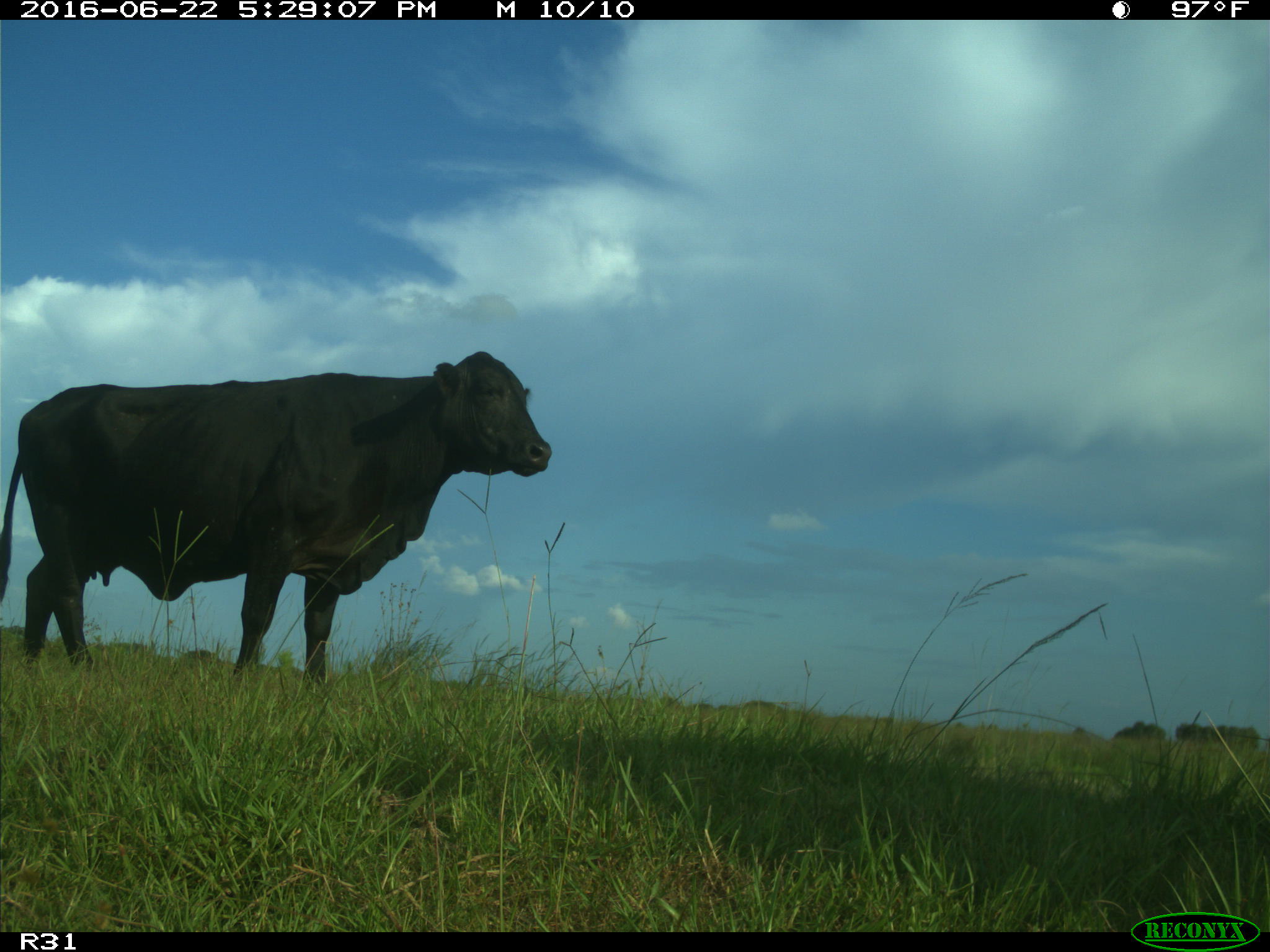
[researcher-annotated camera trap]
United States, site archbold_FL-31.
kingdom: Animalia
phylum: Chordata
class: Mammalia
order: Artiodactyla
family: Bovidae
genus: Bos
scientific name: Bos taurus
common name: domestic cow